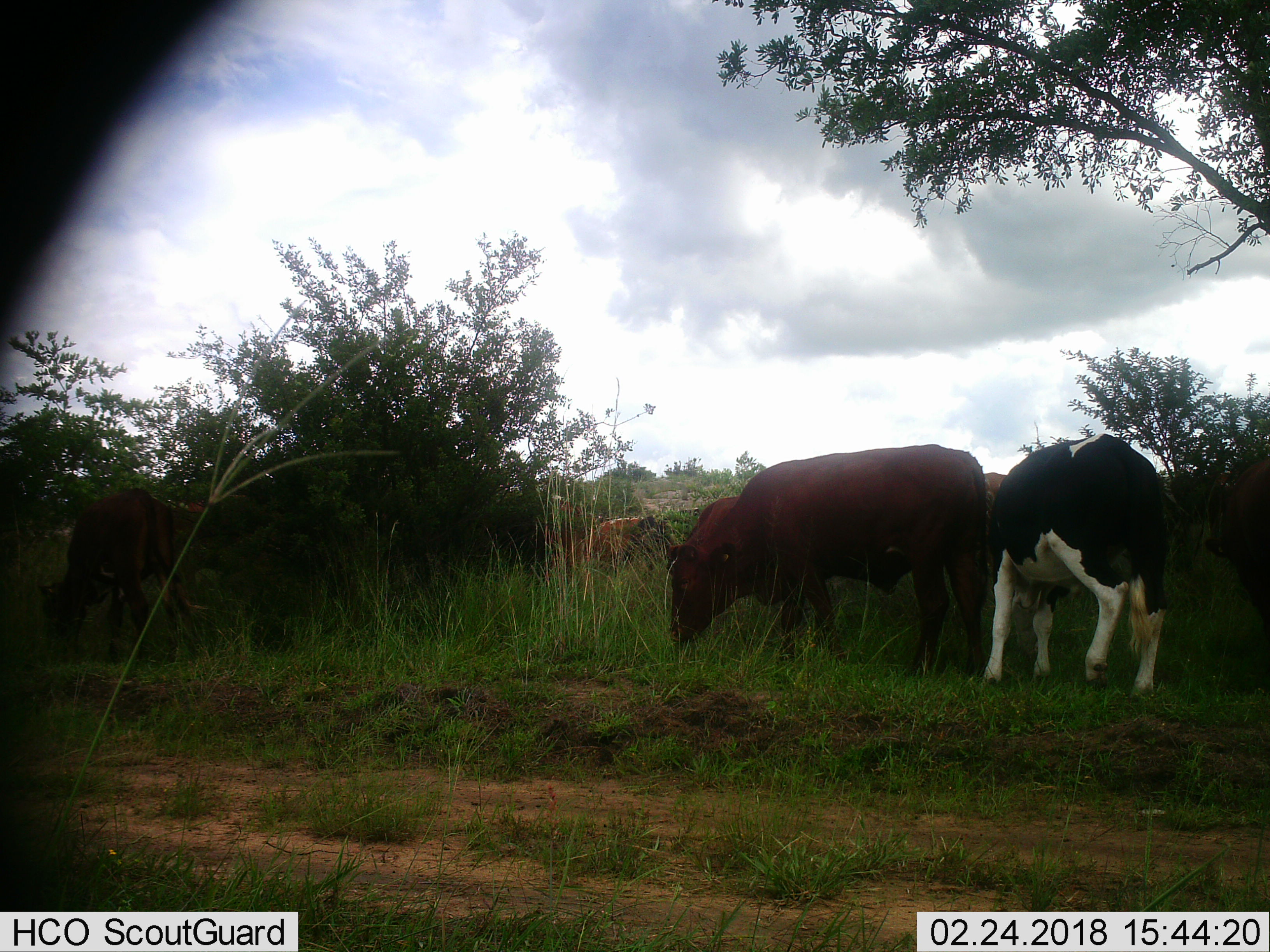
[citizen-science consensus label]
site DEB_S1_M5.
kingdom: Animalia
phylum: Chordata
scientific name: Vertebrata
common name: domestic animal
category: domesticanimal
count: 5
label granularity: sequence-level